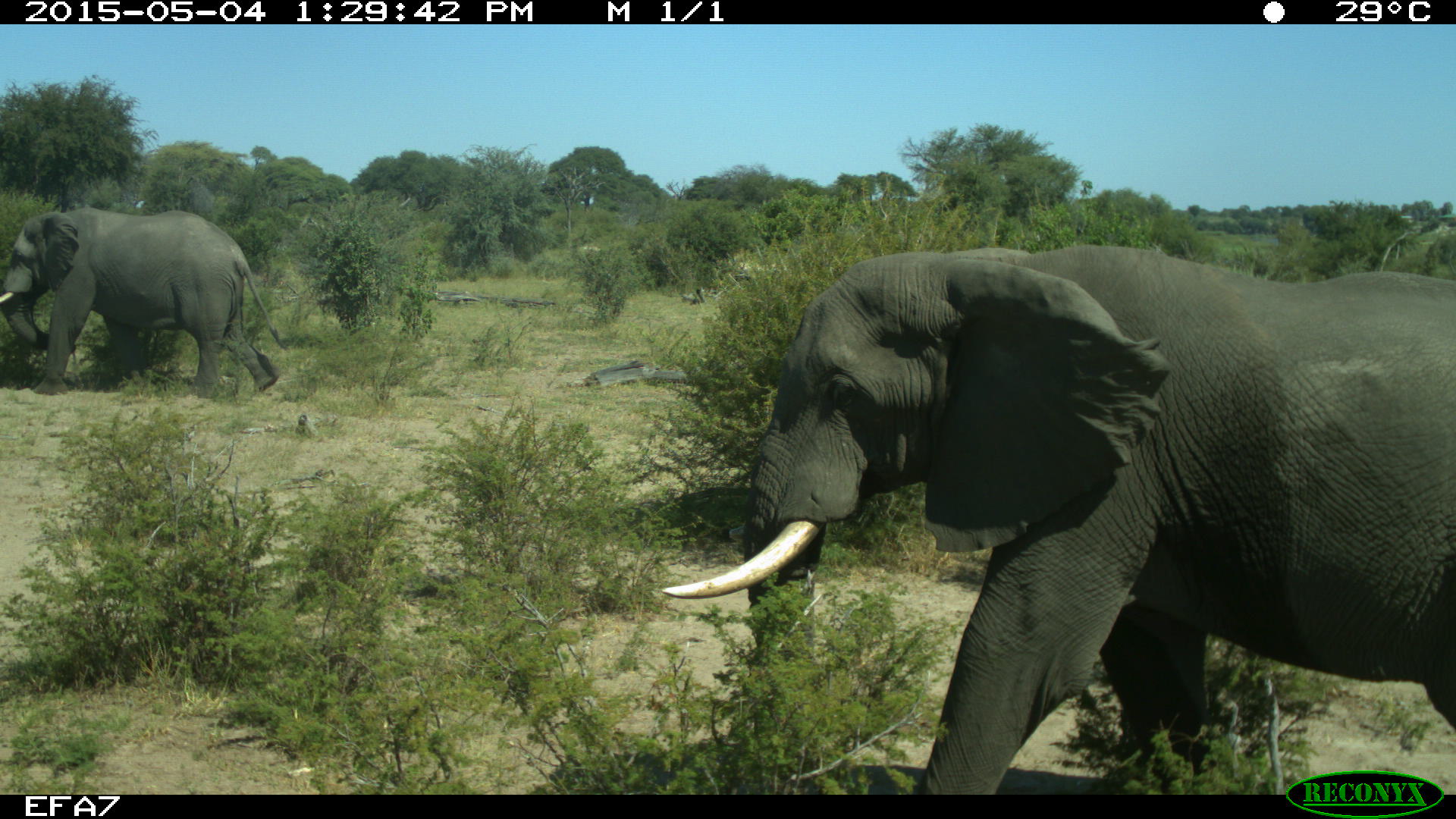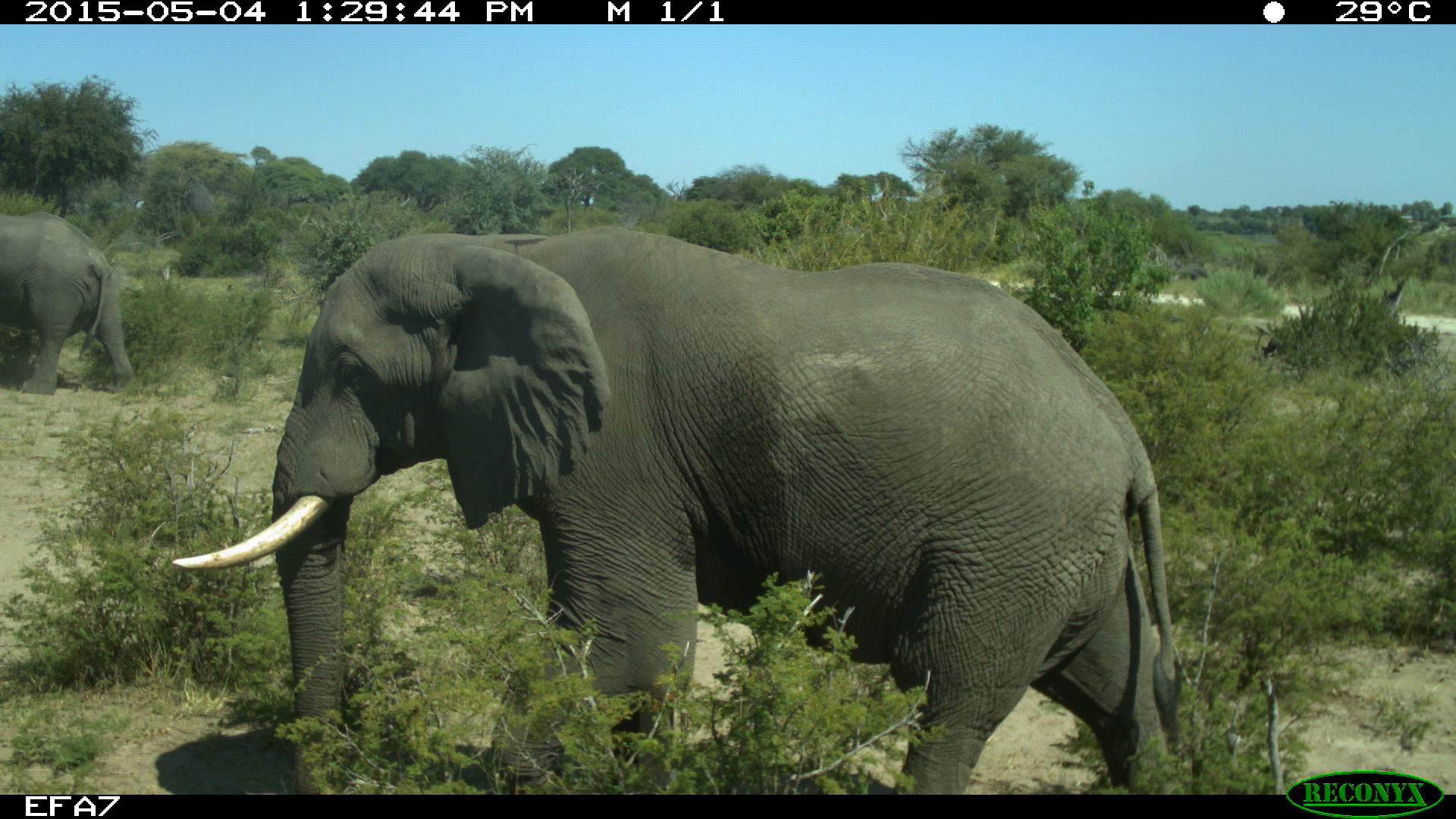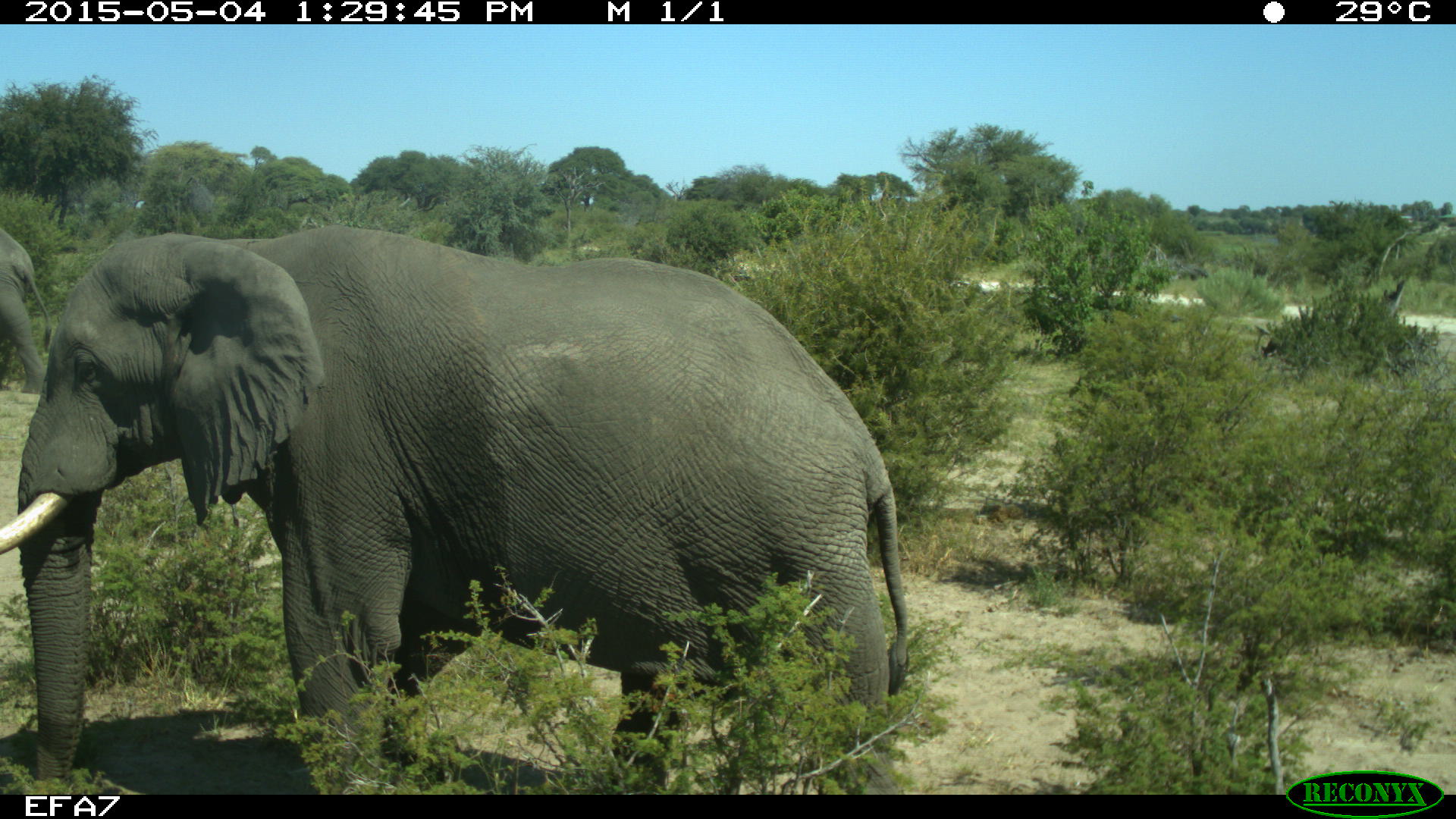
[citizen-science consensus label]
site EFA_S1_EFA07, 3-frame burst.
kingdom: Animalia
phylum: Chordata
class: Mammalia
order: Proboscidea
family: Elephantidae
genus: Loxodonta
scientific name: Loxodonta africana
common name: african bush elephant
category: elephant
Elephant (african bush elephant) (Loxodonta africana), count 2. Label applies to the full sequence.